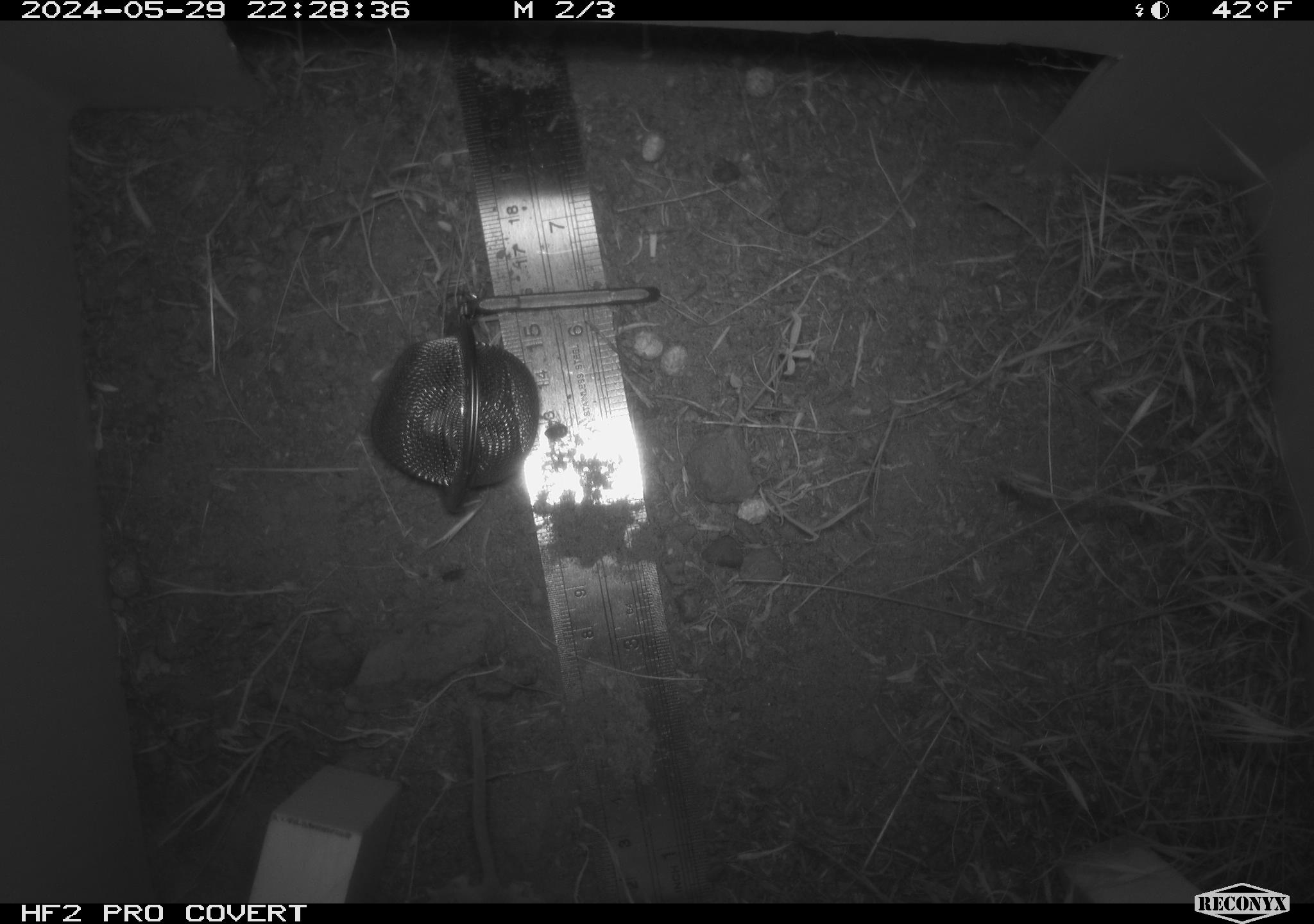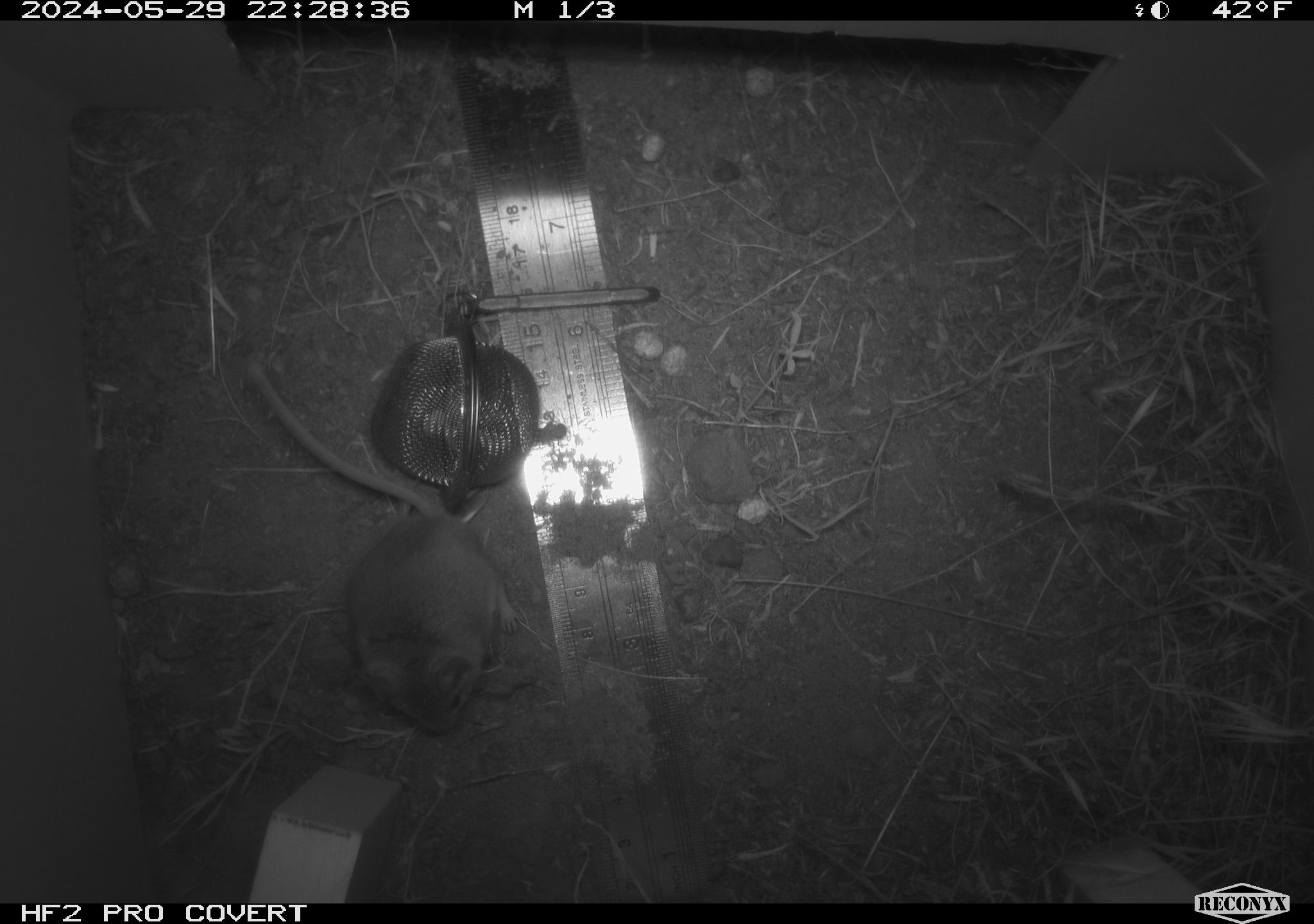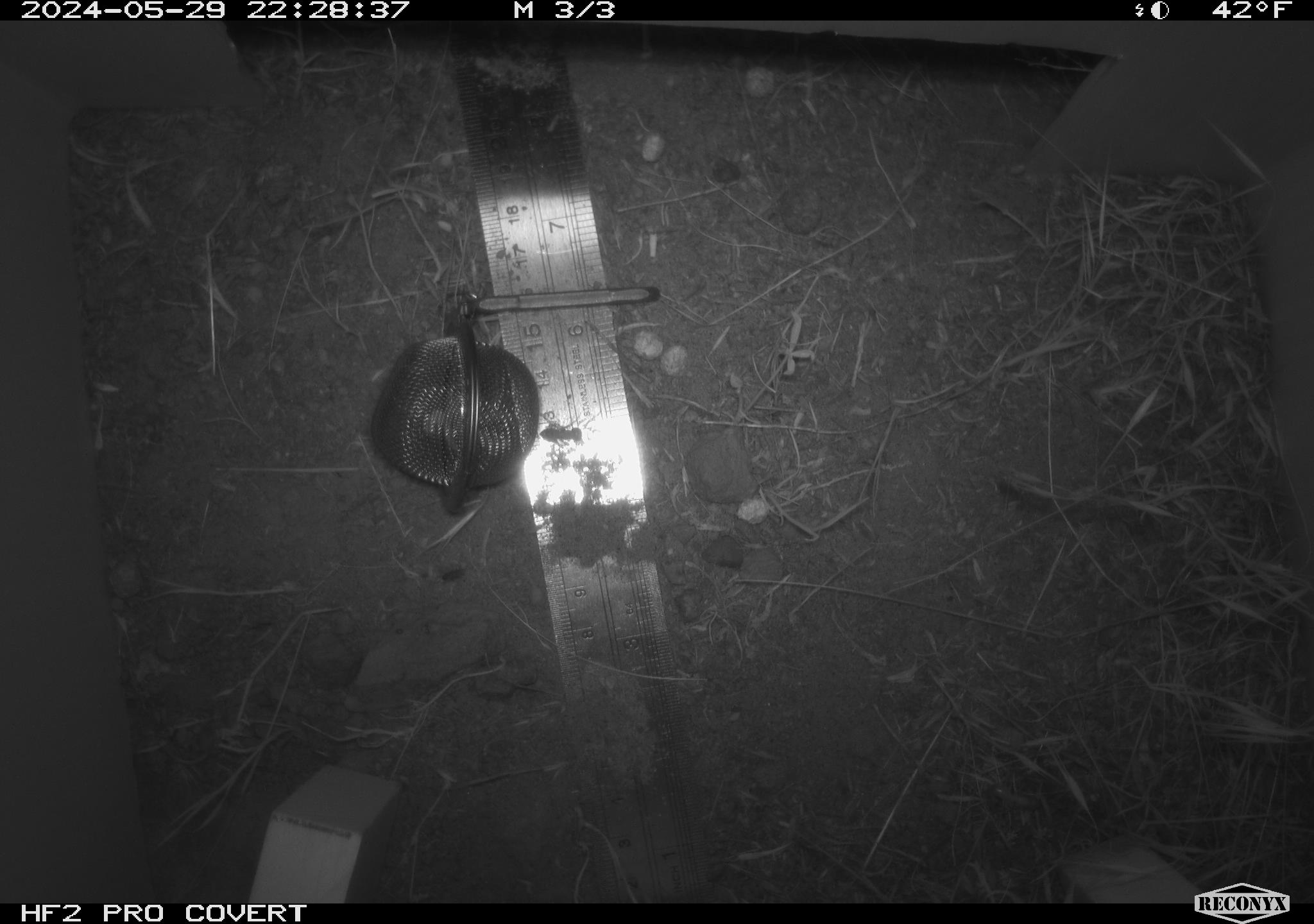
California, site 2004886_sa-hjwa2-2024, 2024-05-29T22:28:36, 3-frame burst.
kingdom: Animalia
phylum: Chordata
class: Mammalia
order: Rodentia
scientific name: Rodentia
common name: rodent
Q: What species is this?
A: Rodent (Rodentia).